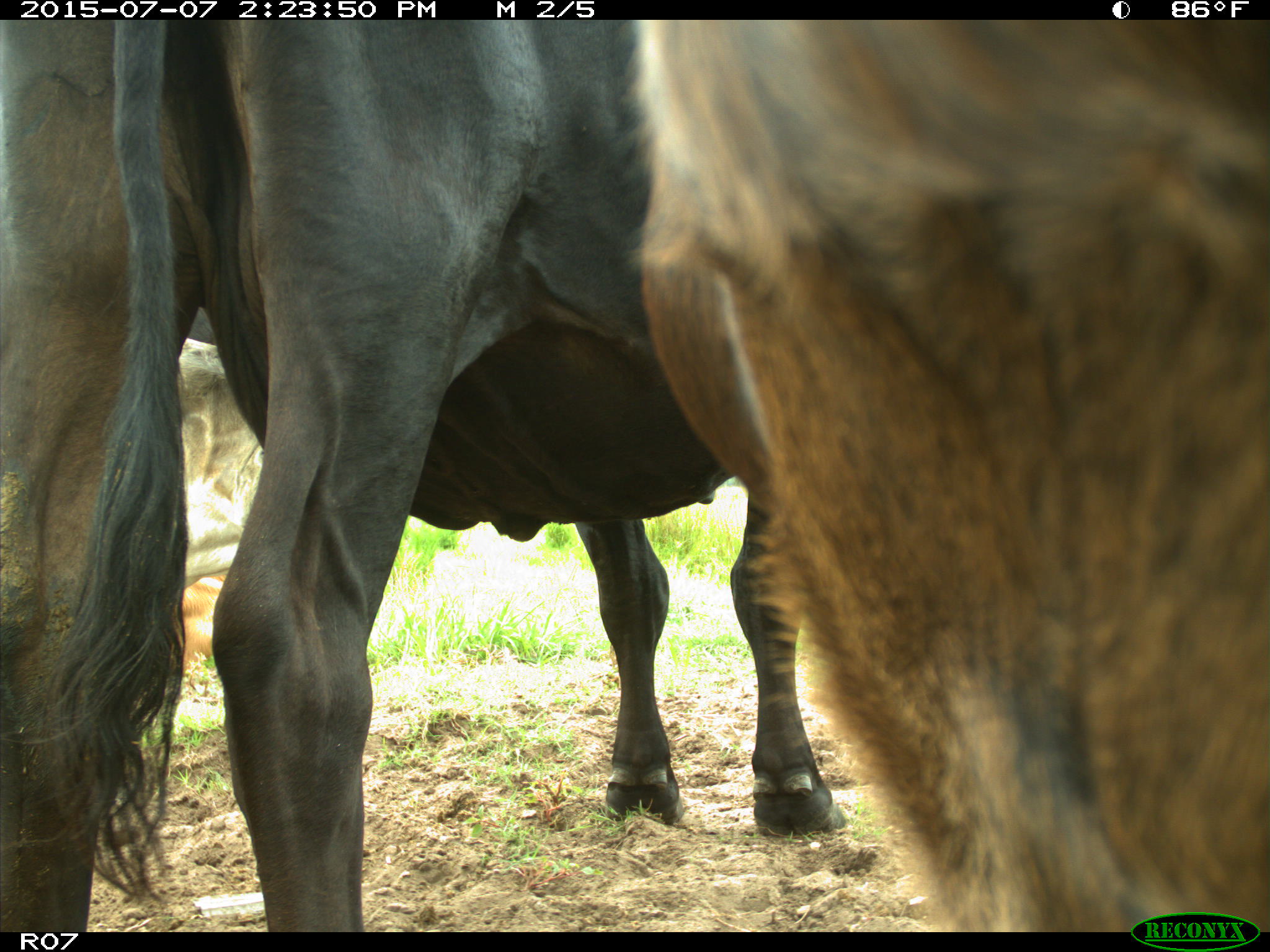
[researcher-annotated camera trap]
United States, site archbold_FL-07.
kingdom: Animalia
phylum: Chordata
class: Mammalia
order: Artiodactyla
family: Bovidae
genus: Bos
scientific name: Bos taurus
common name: domestic cow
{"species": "Bos taurus (domestic cow)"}